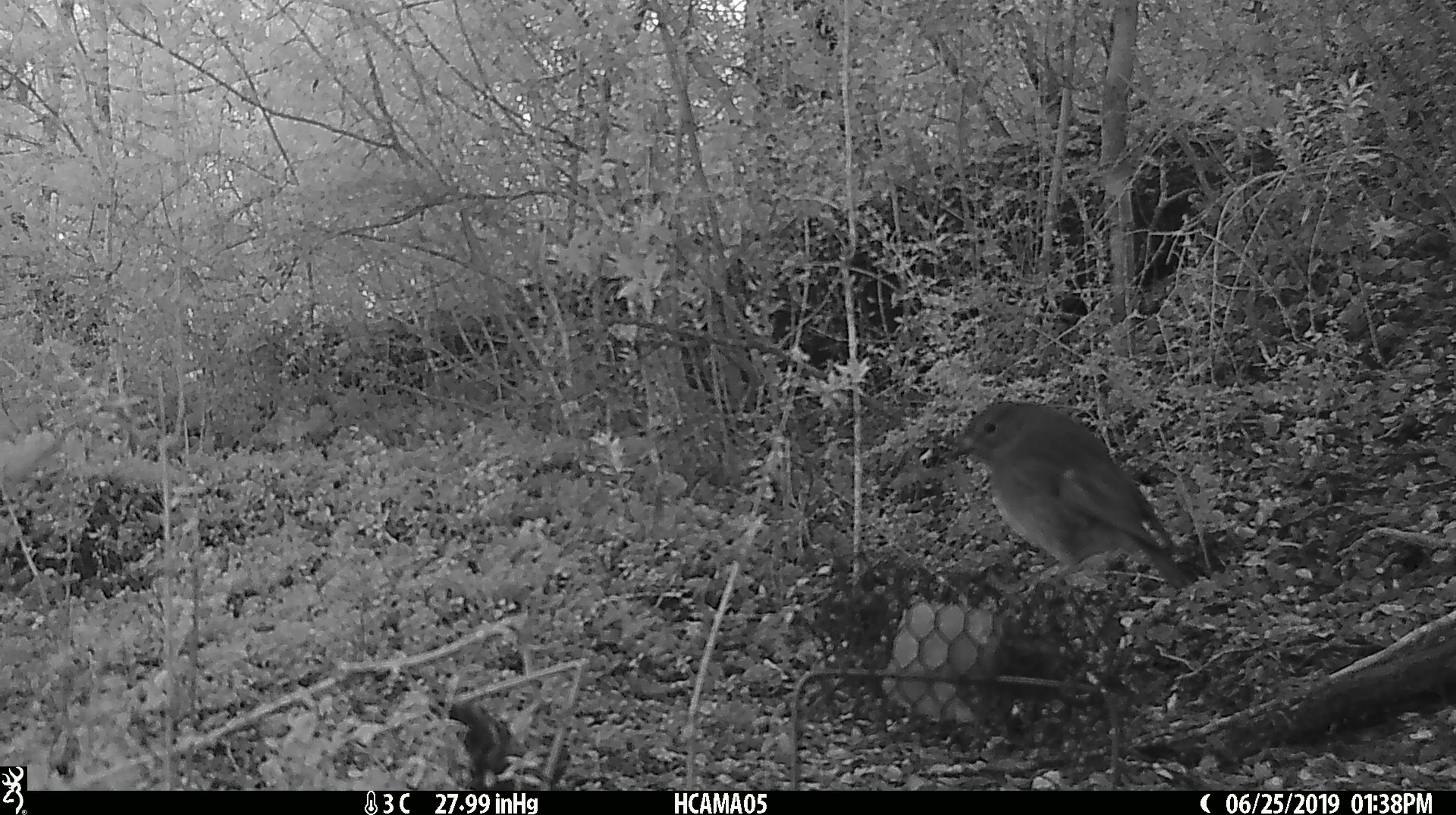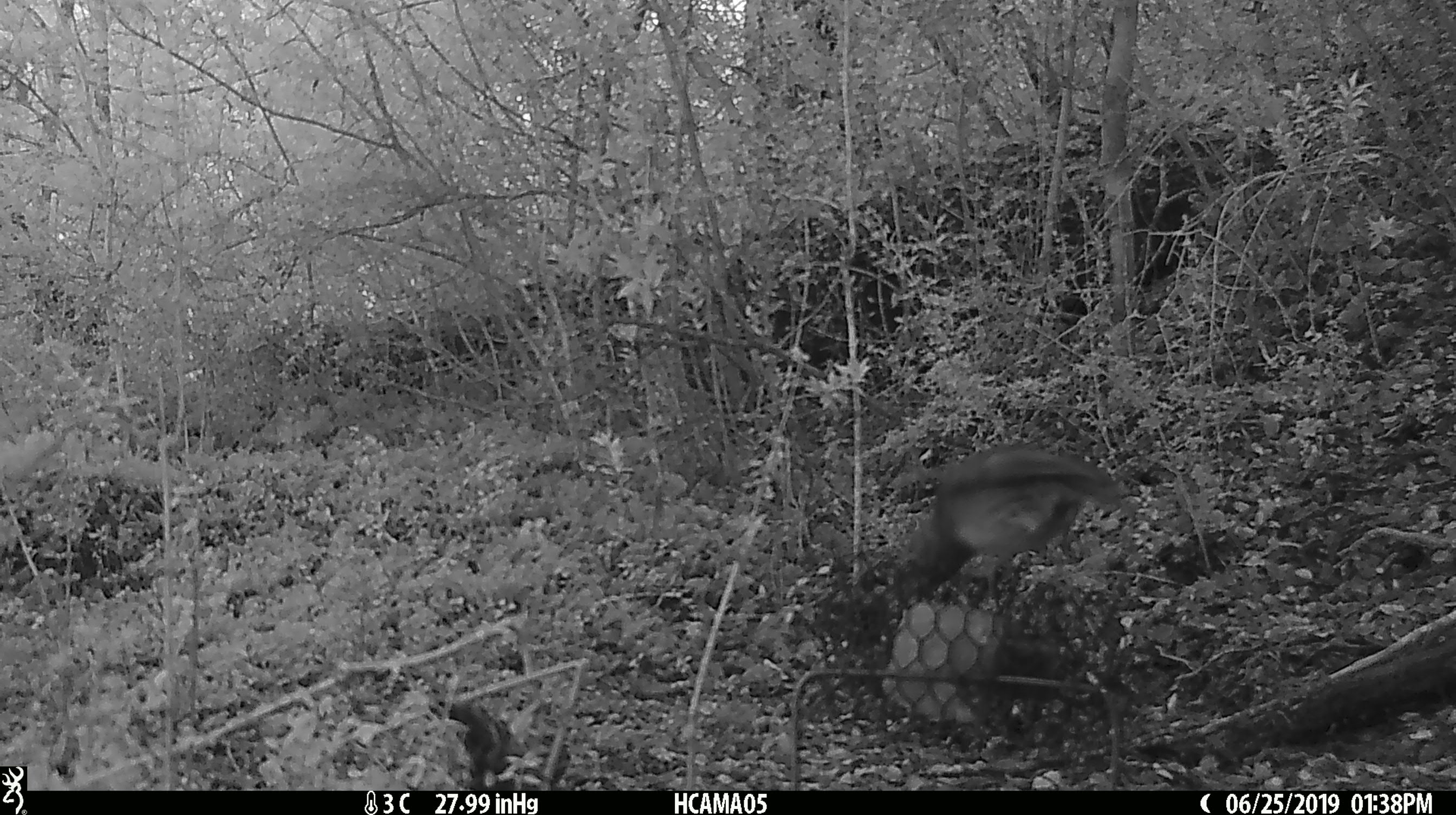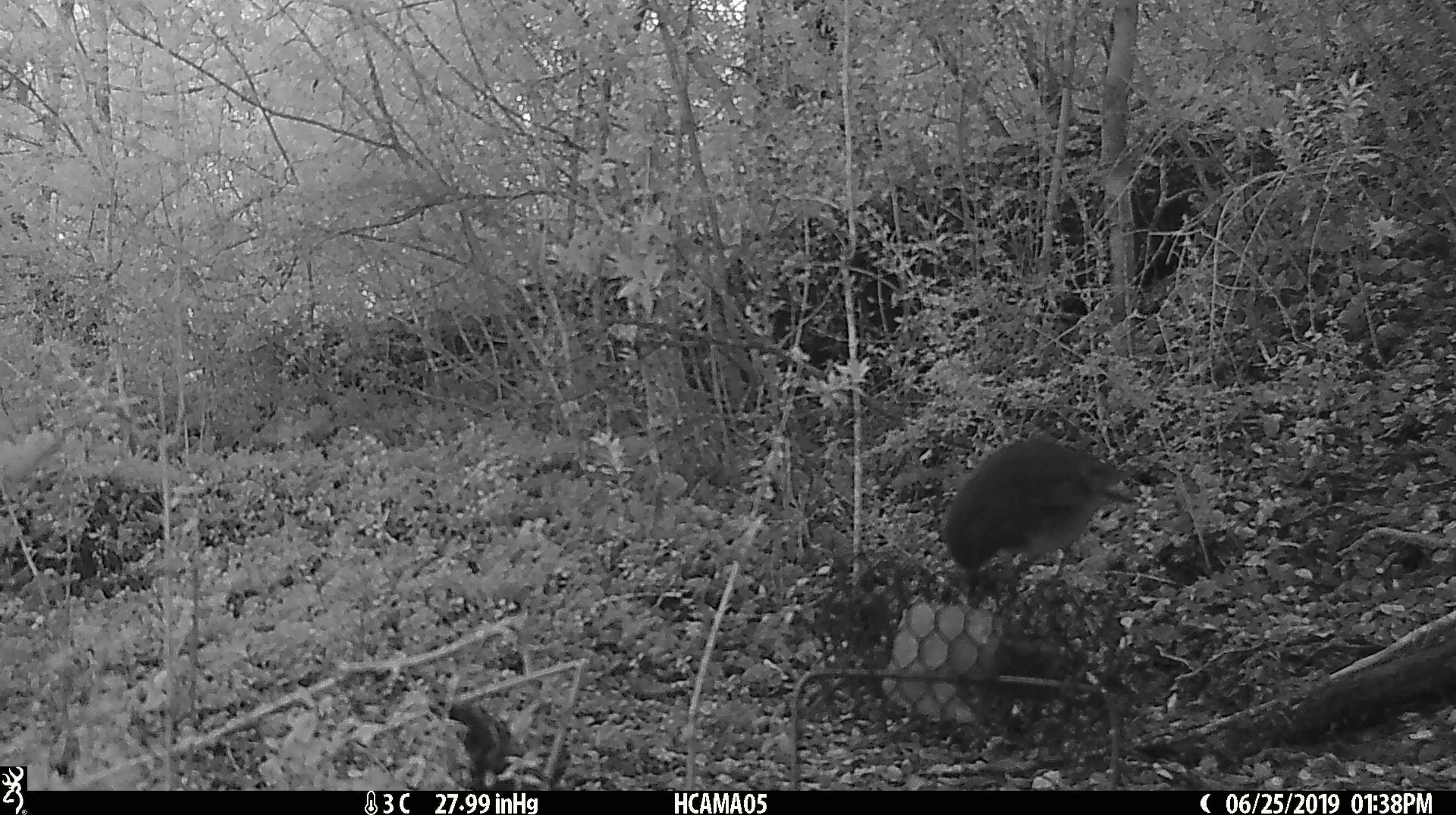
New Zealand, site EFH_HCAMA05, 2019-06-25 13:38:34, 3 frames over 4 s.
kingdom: Animalia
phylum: Chordata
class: Aves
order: Passeriformes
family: Petroicidae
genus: Petroica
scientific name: Petroica australis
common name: new zealand robin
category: robin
Robin (new zealand robin) (Petroica australis).